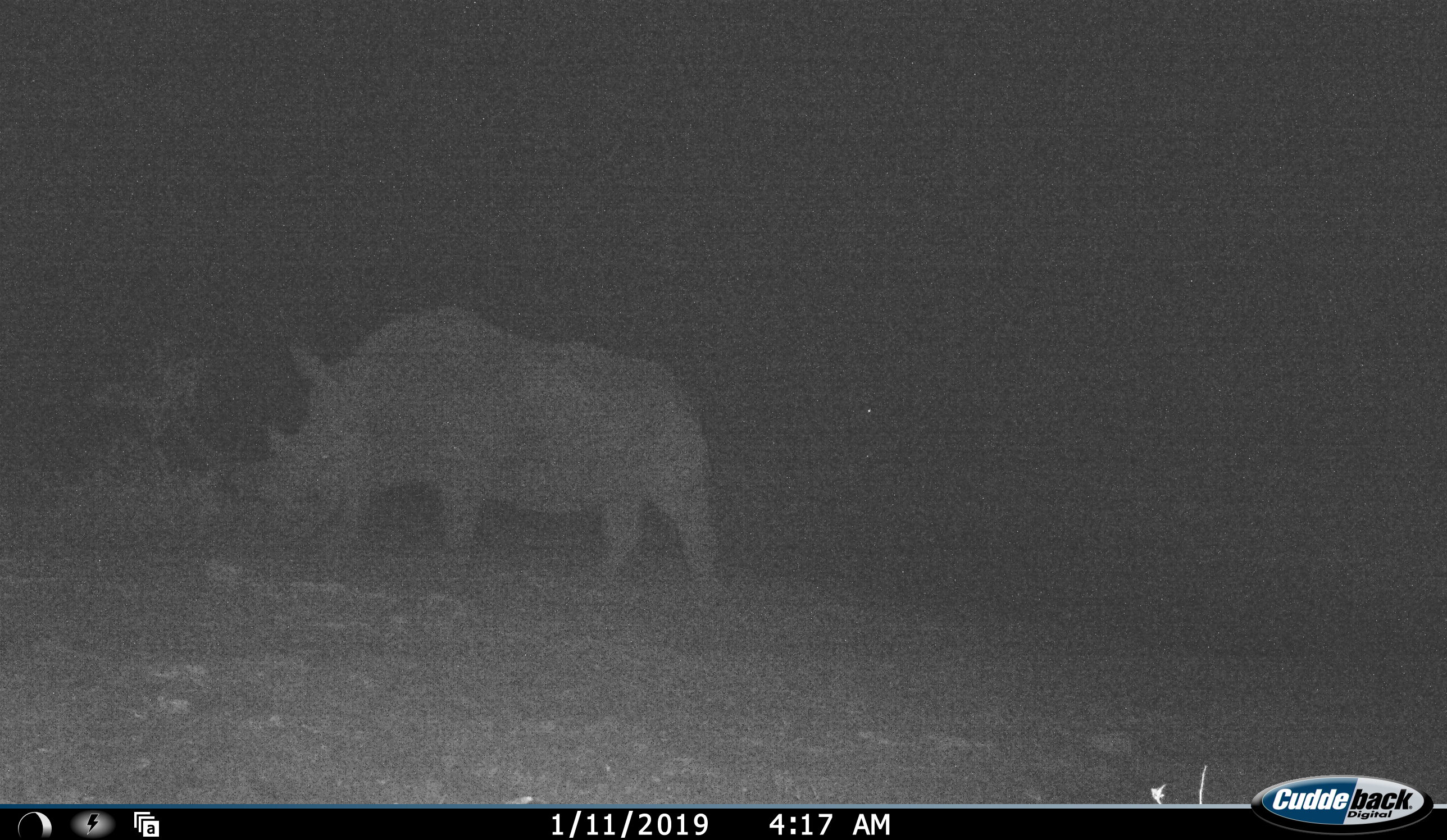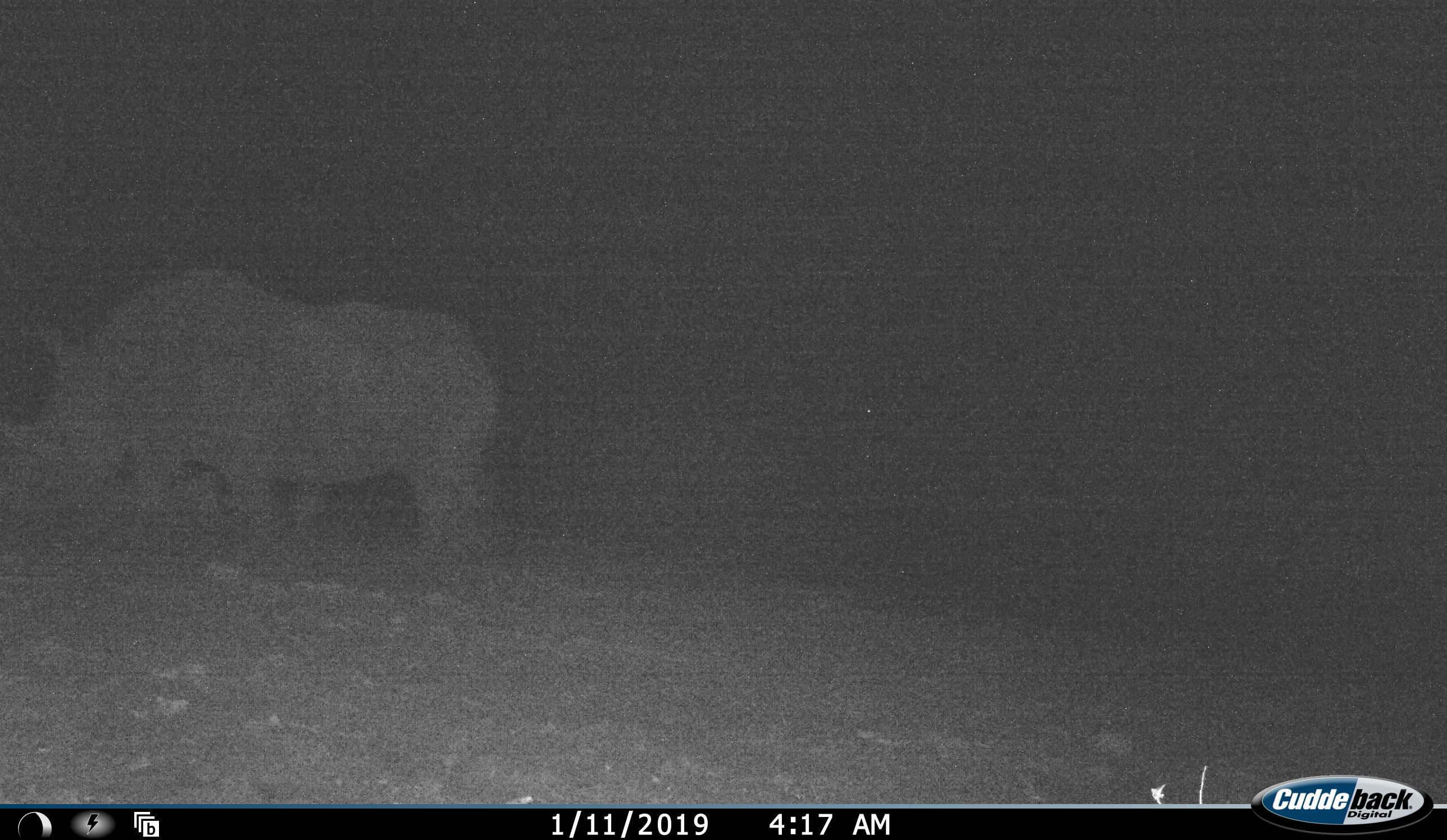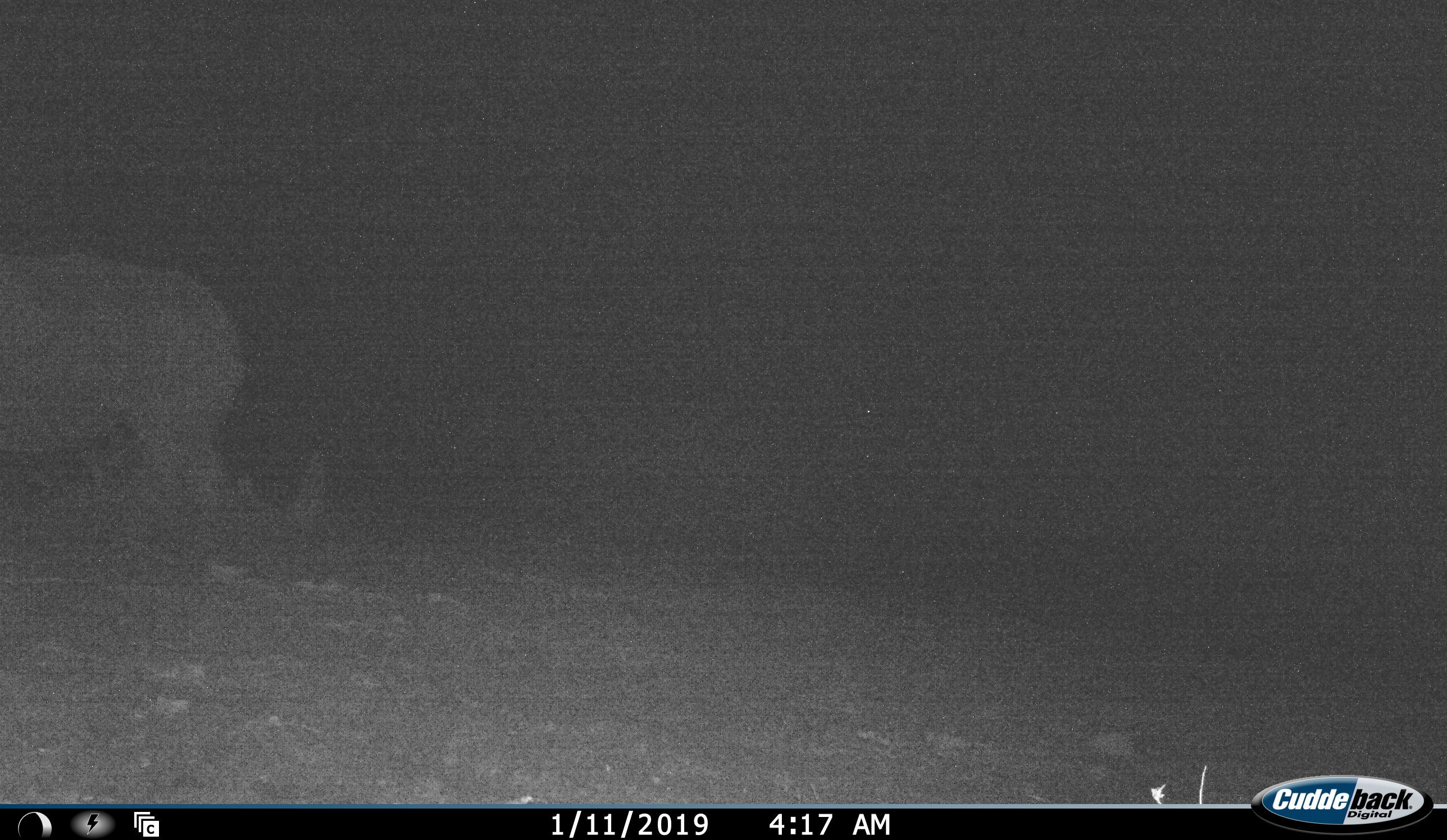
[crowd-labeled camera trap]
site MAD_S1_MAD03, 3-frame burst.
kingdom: Animalia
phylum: Chordata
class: Mammalia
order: Perissodactyla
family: Rhinocerotidae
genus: Ceratotherium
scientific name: Ceratotherium simum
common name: white rhinoceros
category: rhinoceroswhite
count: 1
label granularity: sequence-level